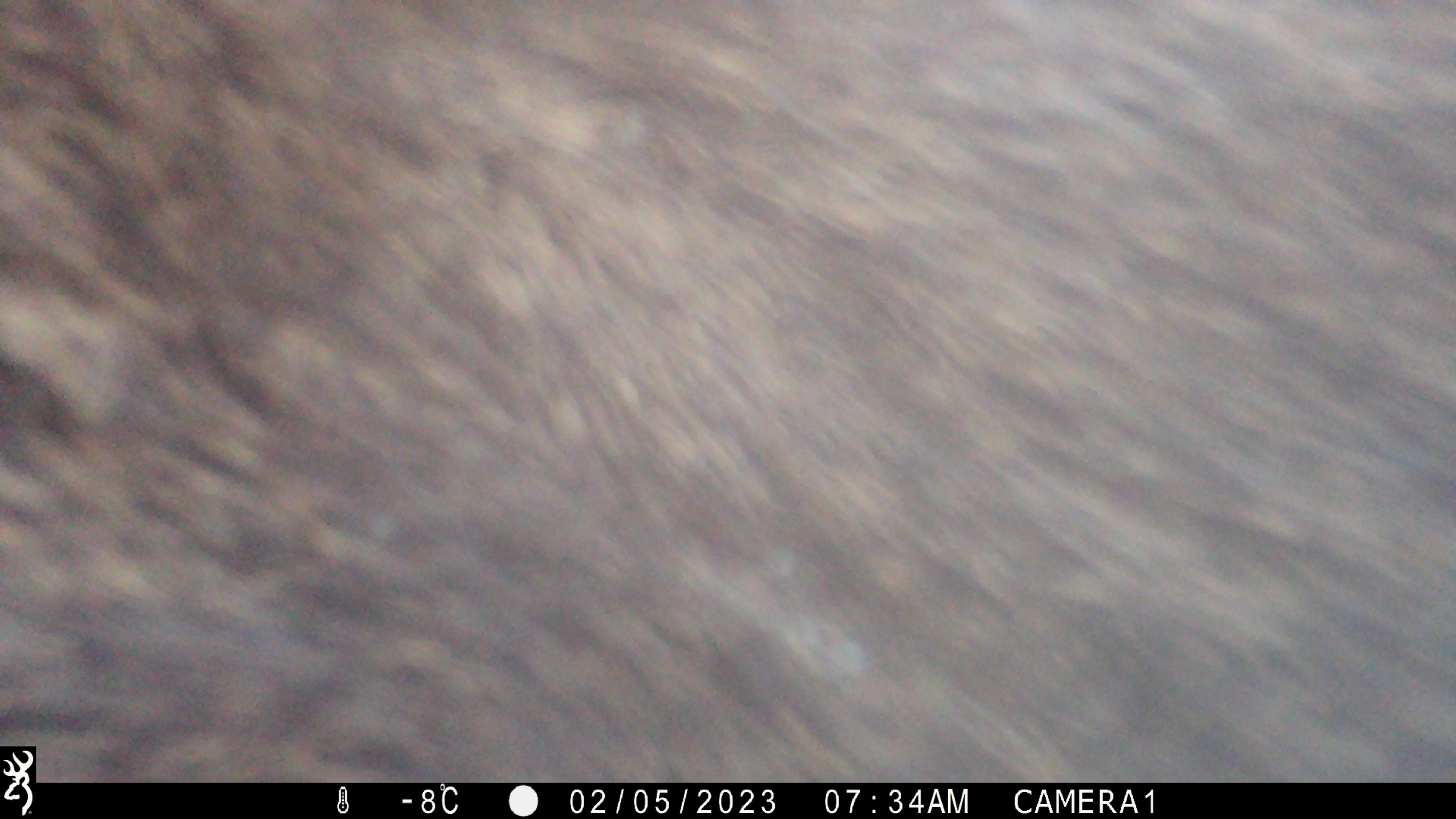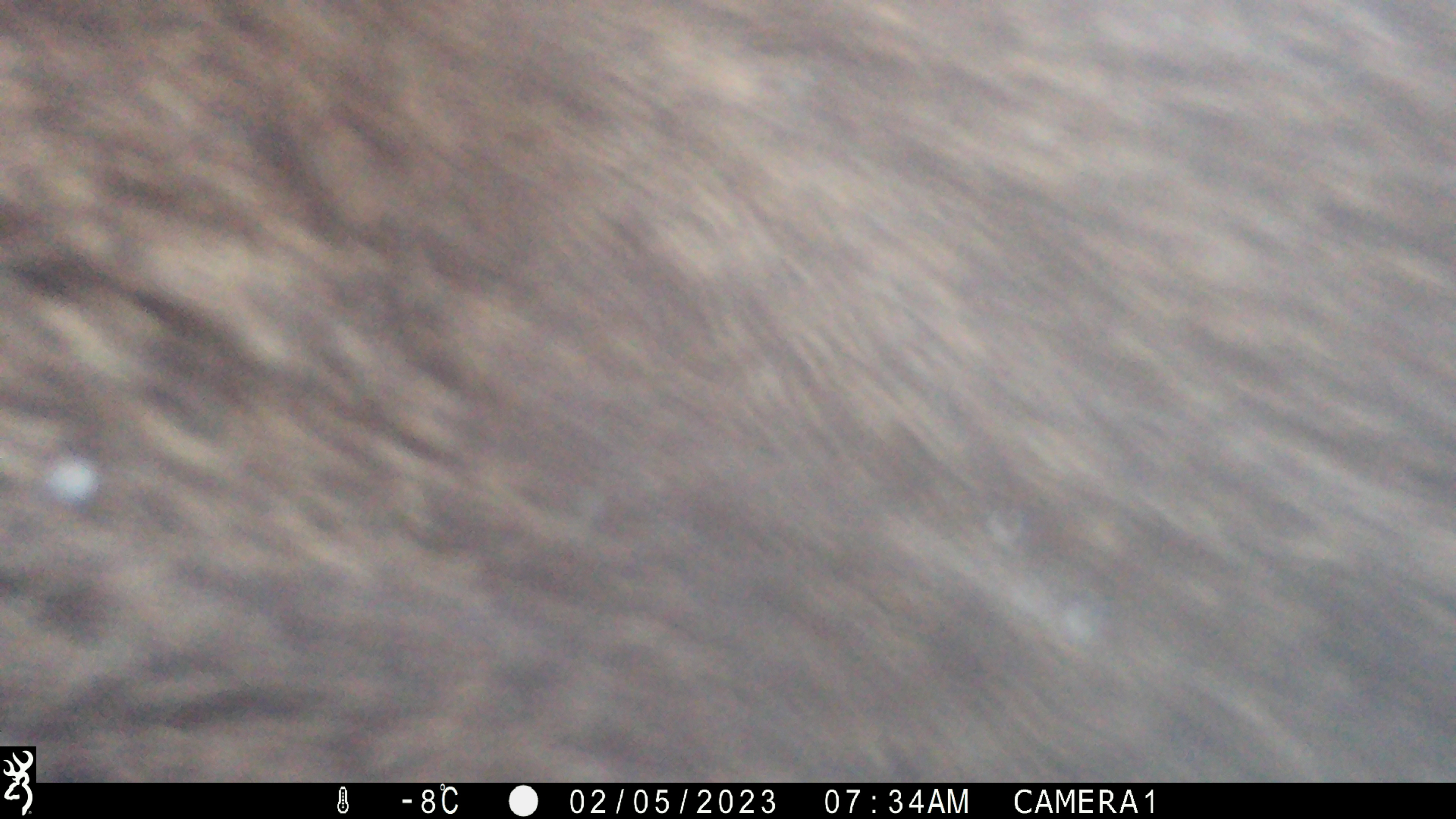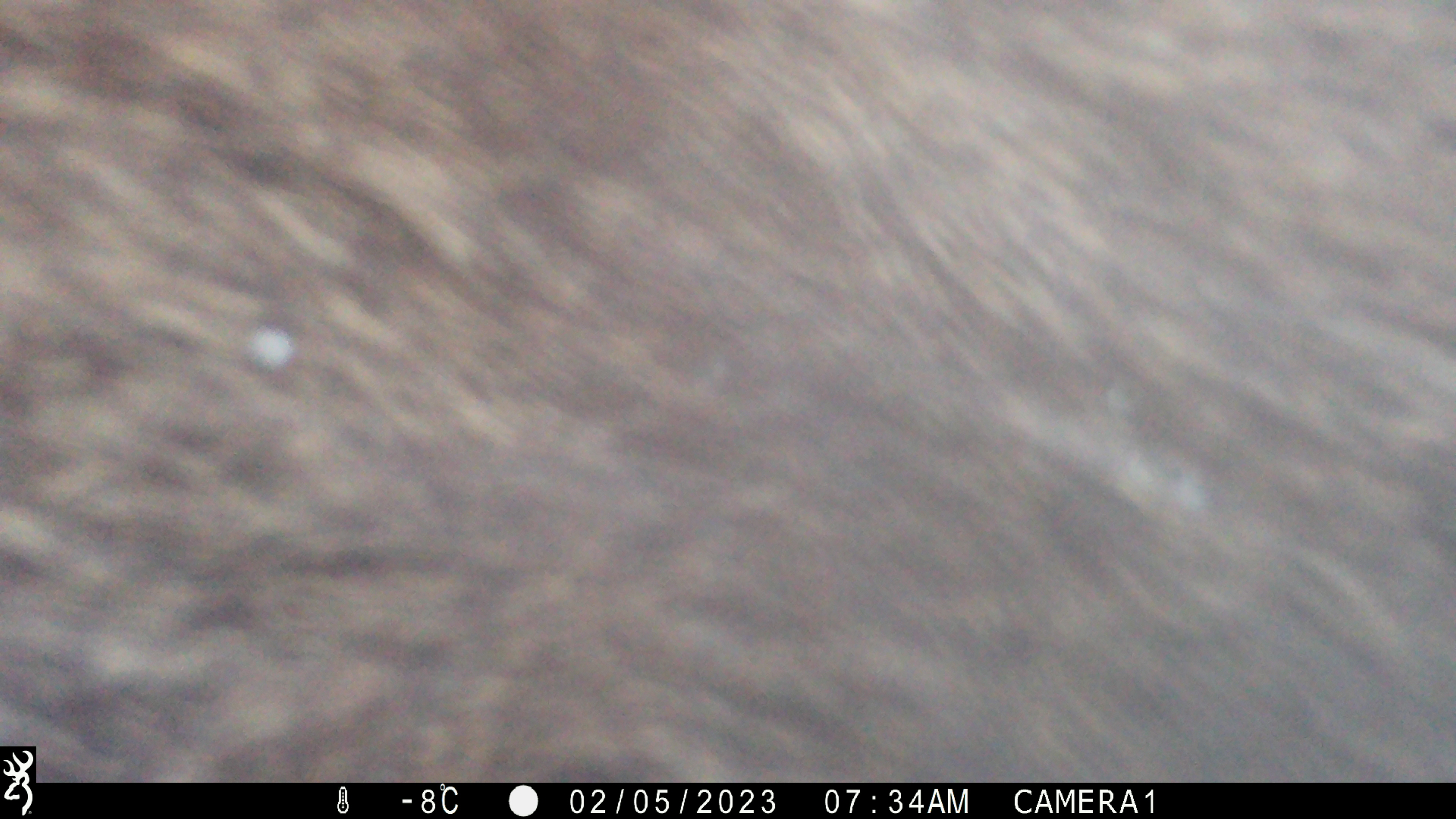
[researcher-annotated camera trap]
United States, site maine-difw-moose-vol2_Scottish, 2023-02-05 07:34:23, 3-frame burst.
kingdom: Animalia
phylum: Chordata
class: Mammalia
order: Artiodactyla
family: Cervidae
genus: Alces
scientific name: Alces alces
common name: moose